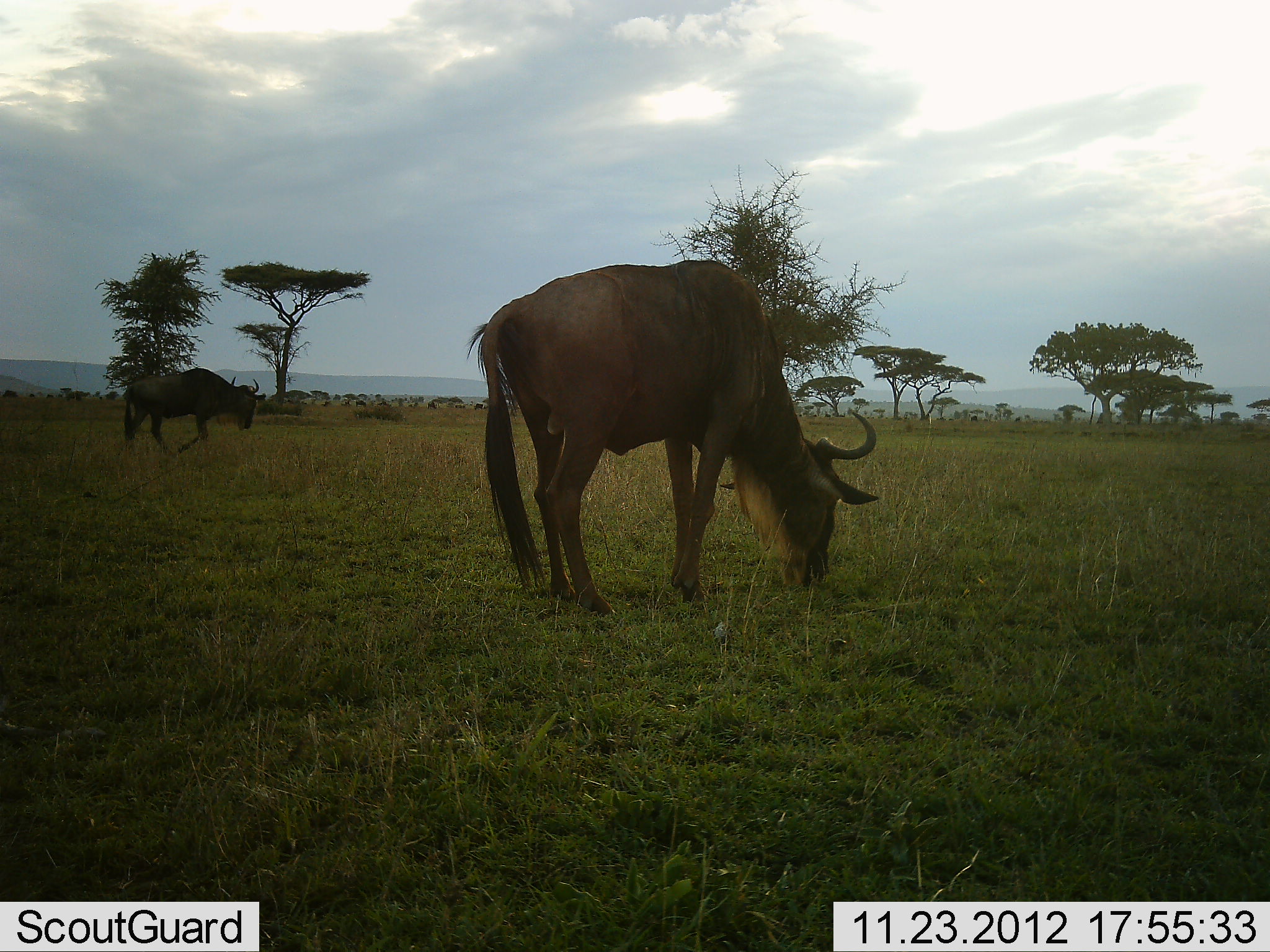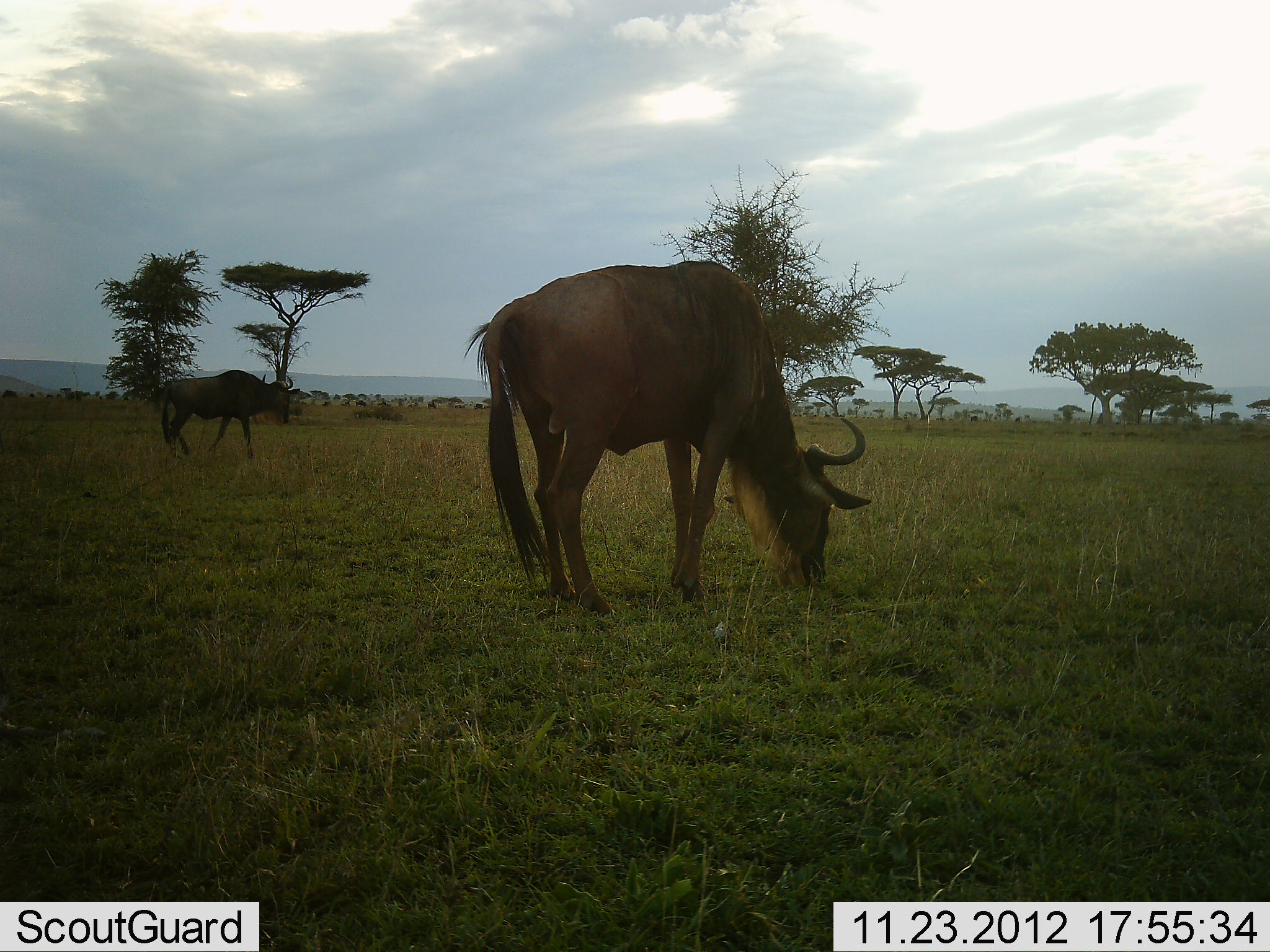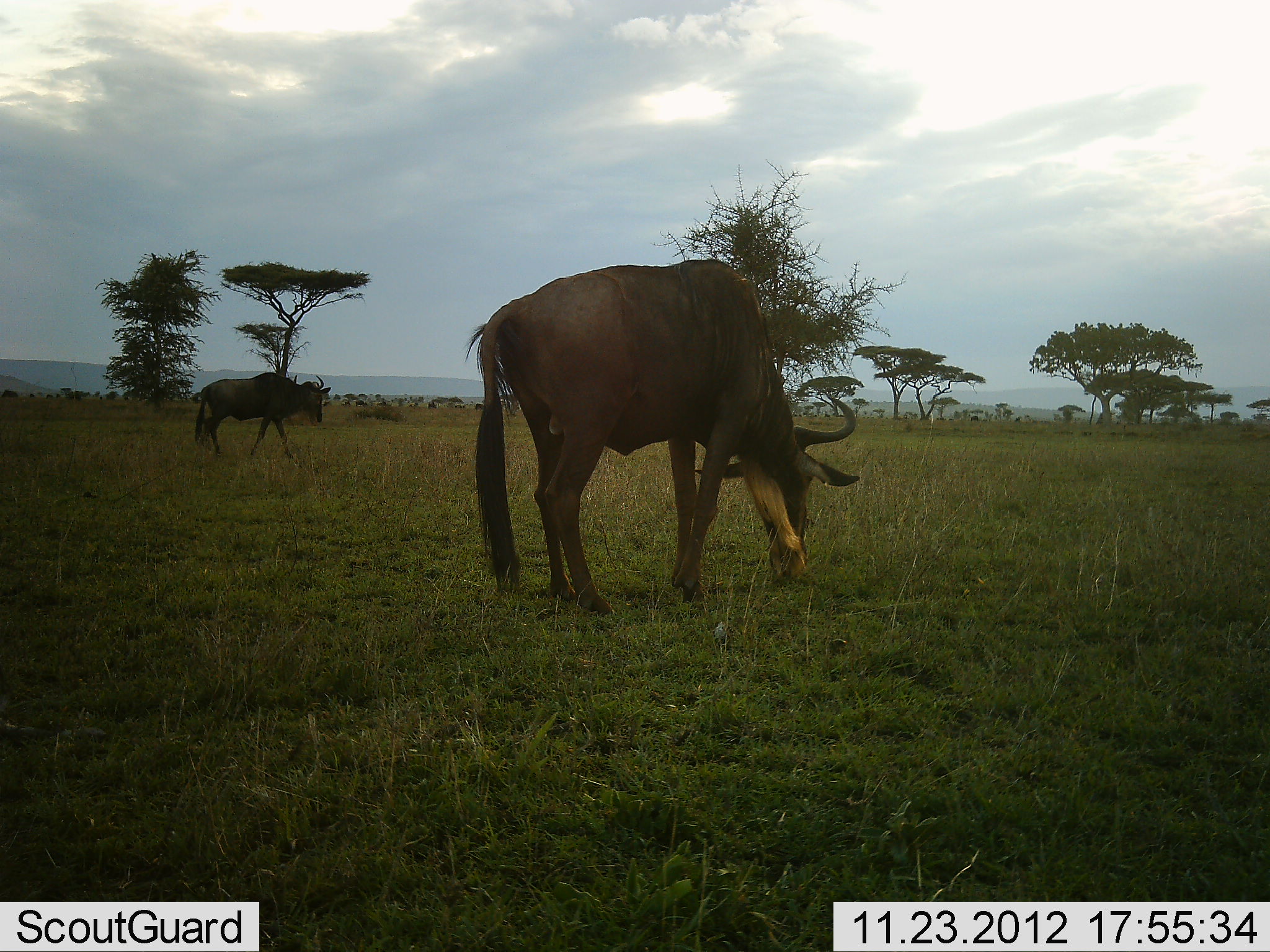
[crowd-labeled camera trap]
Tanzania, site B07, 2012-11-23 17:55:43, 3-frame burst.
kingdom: Animalia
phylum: Chordata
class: Mammalia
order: Artiodactyla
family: Bovidae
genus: Connochaetes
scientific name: Connochaetes taurinus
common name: blue wildebeest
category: wildebeest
Wildebeest (blue wildebeest) (Connochaetes taurinus), count 2. Behavior (volunteer vote fractions): standing 40%, resting 0%, moving 80%, interacting 0%. Young present (vote fraction): 0%. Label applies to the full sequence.